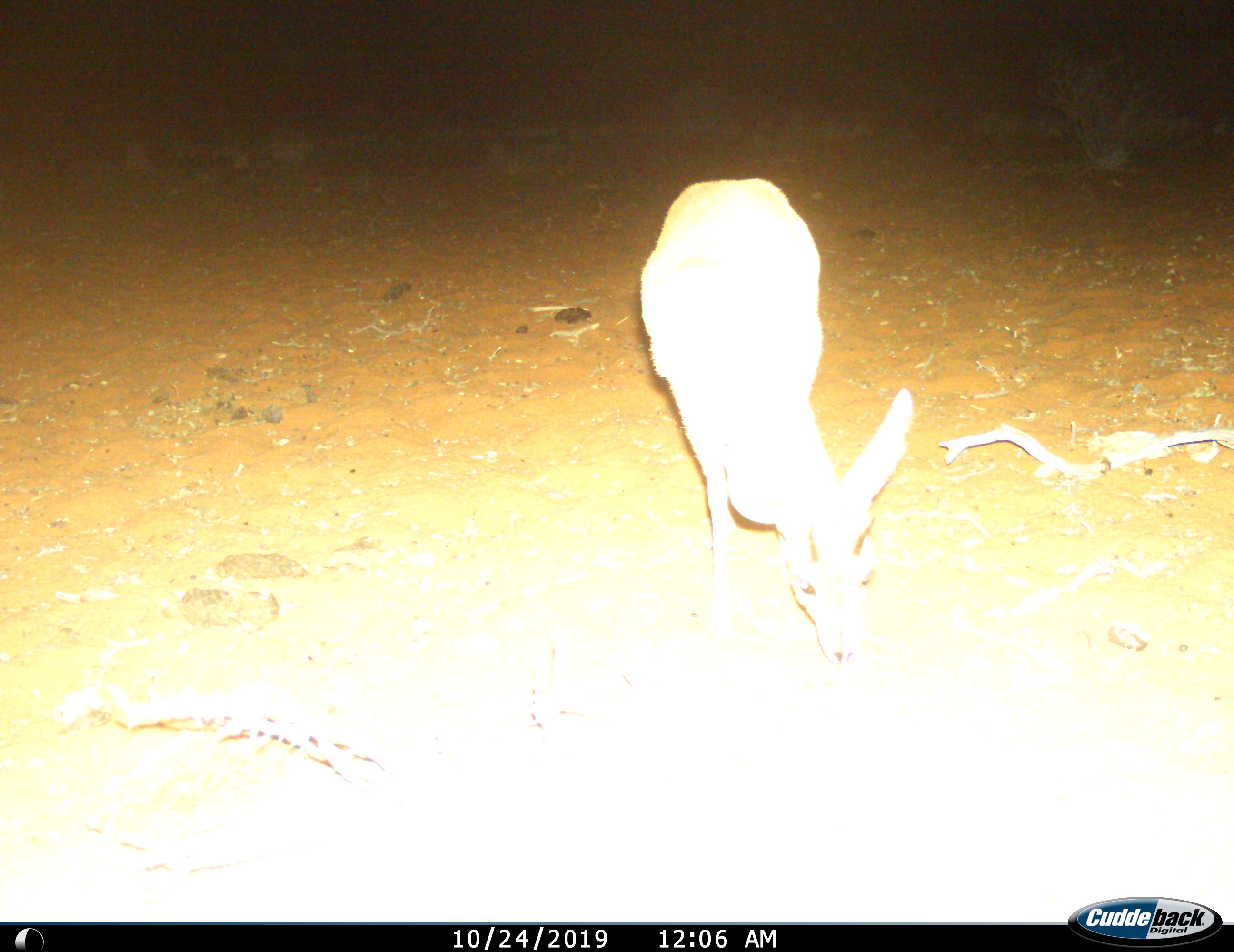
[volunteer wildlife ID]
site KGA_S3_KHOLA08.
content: unidentified animal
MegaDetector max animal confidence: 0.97